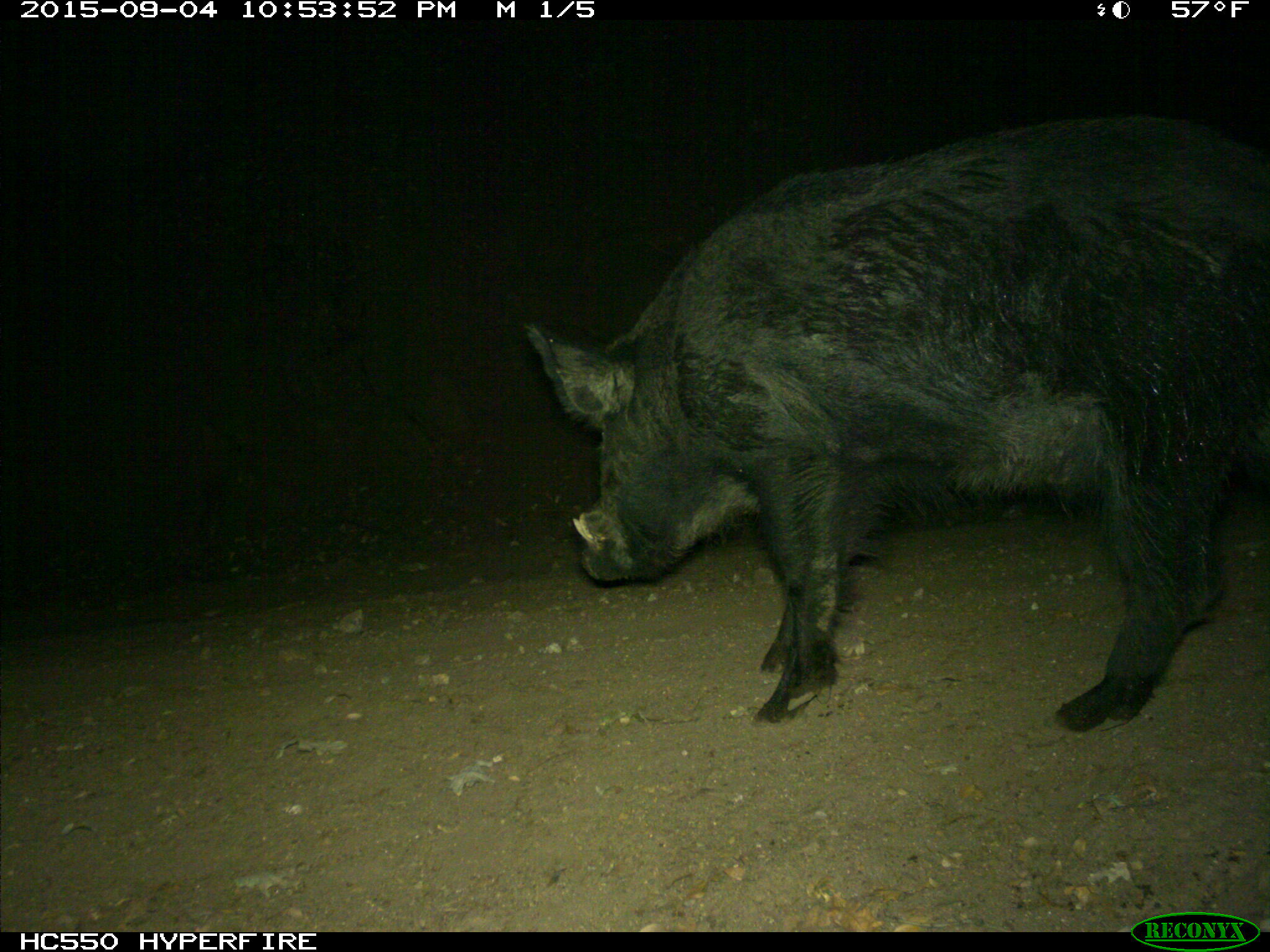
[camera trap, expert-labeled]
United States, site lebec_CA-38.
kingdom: Animalia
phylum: Chordata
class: Mammalia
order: Artiodactyla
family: Suidae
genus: Sus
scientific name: Sus scrofa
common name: wild boar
Sus scrofa (wild boar).